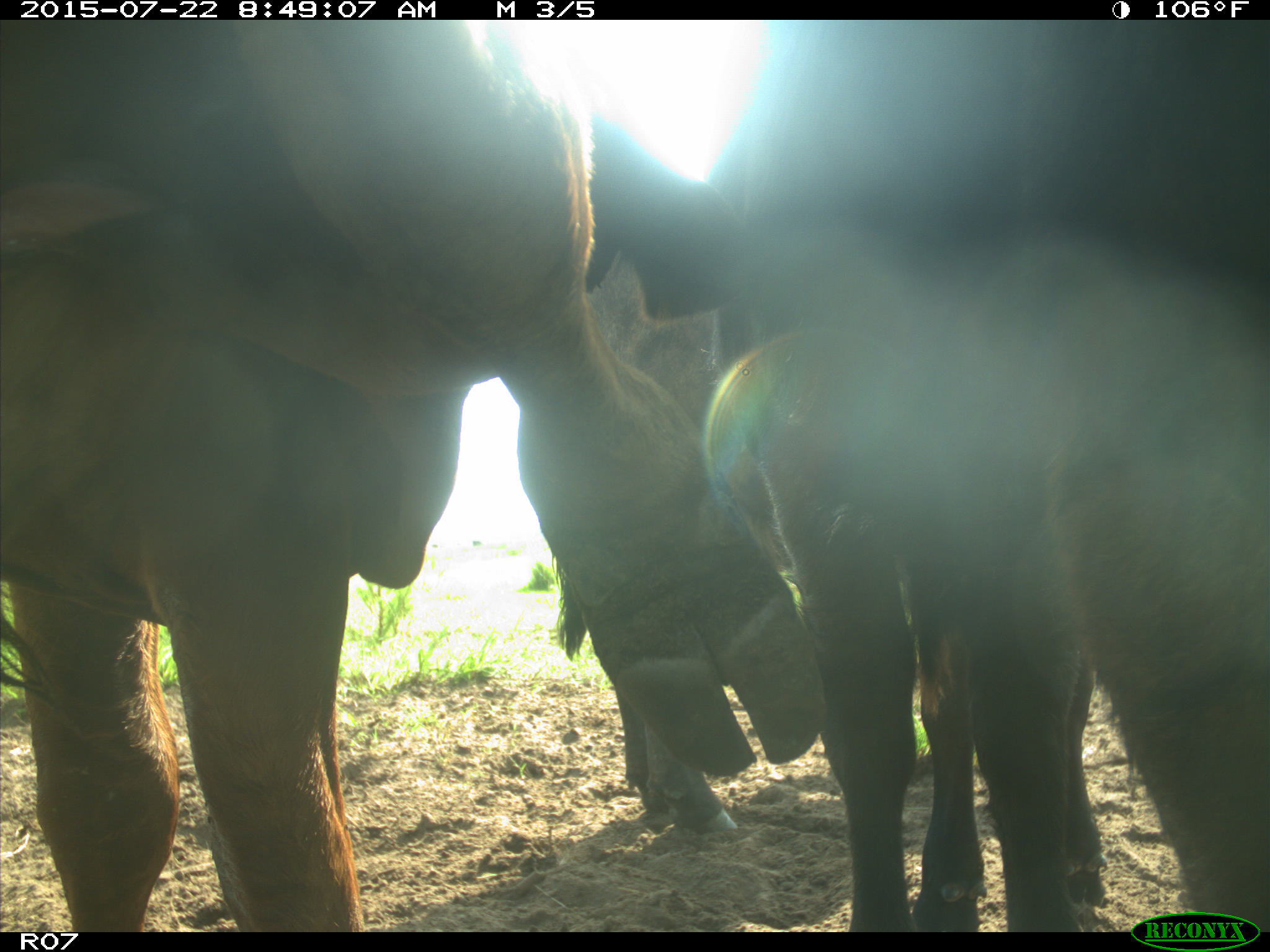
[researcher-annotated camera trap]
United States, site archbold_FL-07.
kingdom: Animalia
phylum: Chordata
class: Mammalia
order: Carnivora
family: Procyonidae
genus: Procyon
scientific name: Procyon lotor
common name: common raccoon